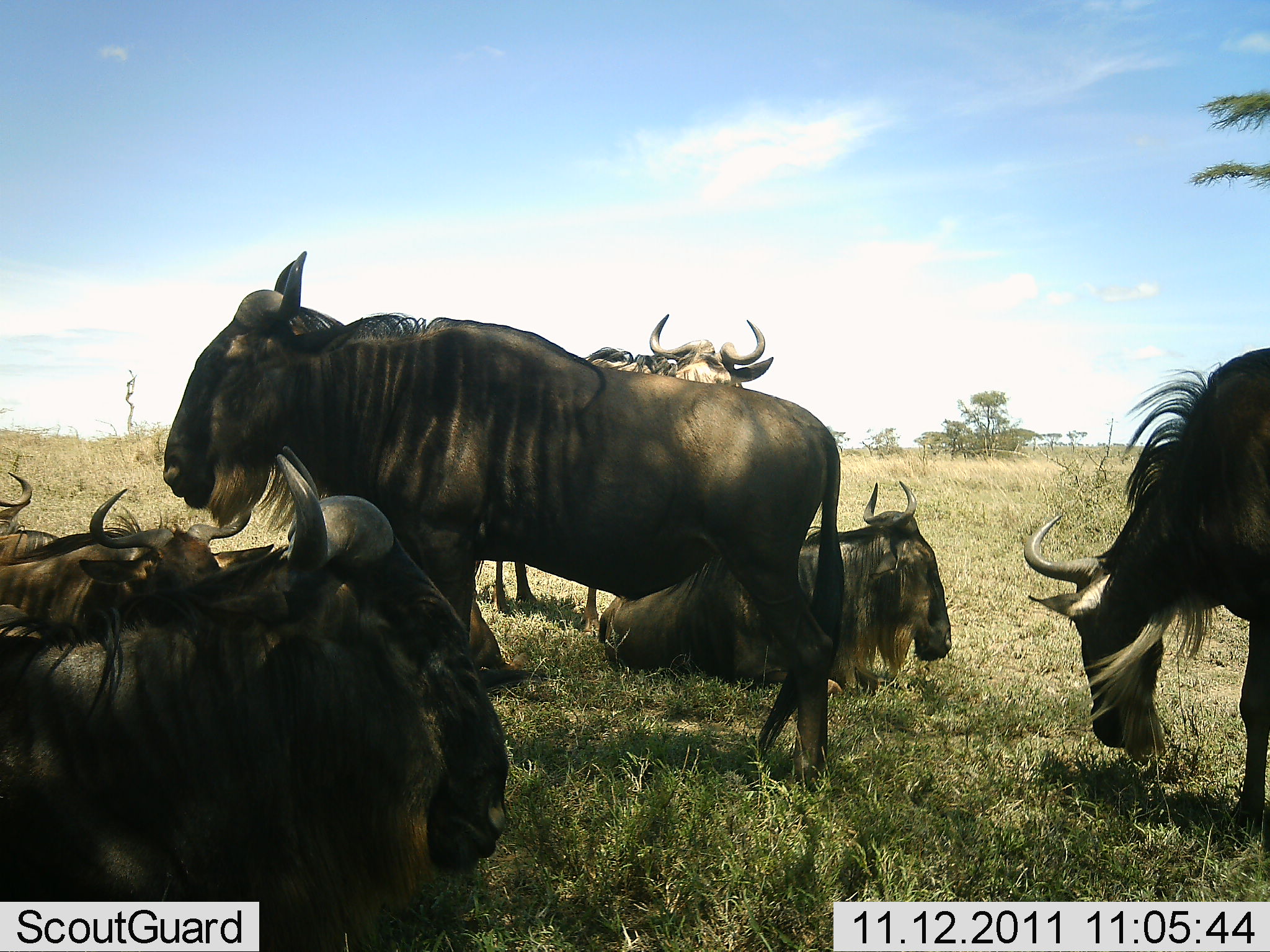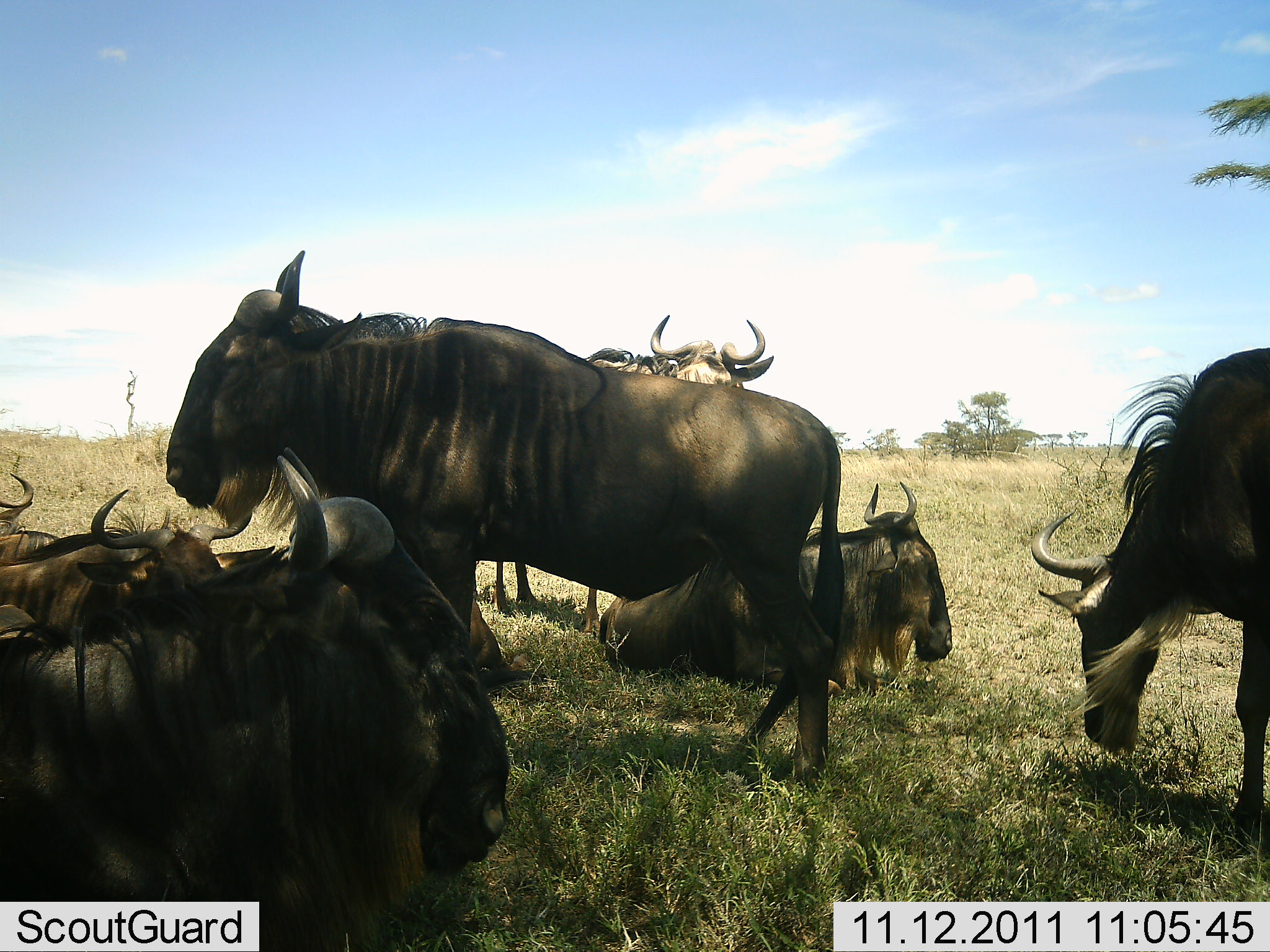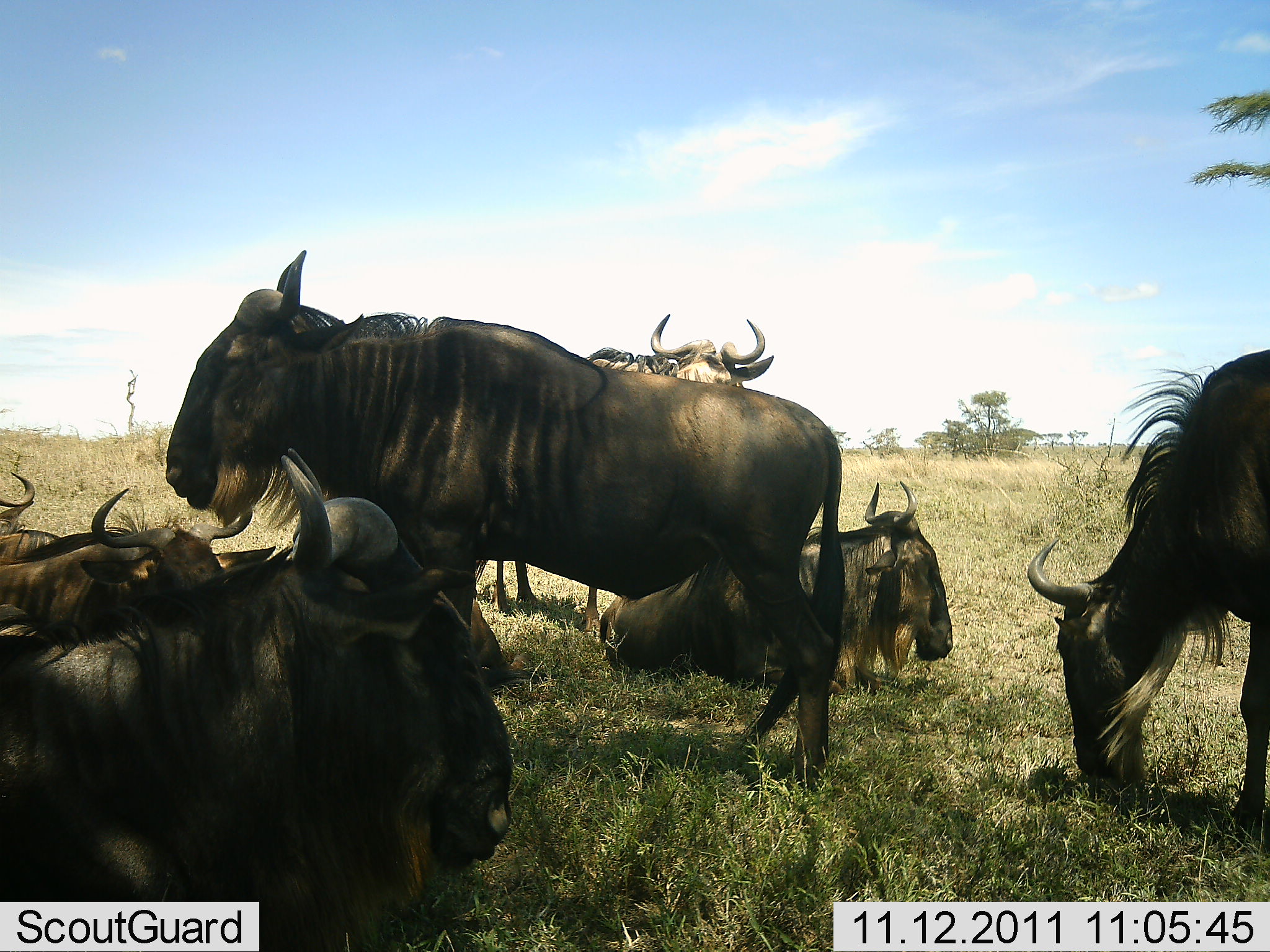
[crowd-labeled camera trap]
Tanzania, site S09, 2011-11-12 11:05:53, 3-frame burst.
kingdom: Animalia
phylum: Chordata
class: Mammalia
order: Artiodactyla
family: Bovidae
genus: Connochaetes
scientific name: Connochaetes taurinus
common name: blue wildebeest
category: wildebeest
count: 7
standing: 92%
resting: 100%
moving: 0%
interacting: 0%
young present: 0%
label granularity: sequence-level